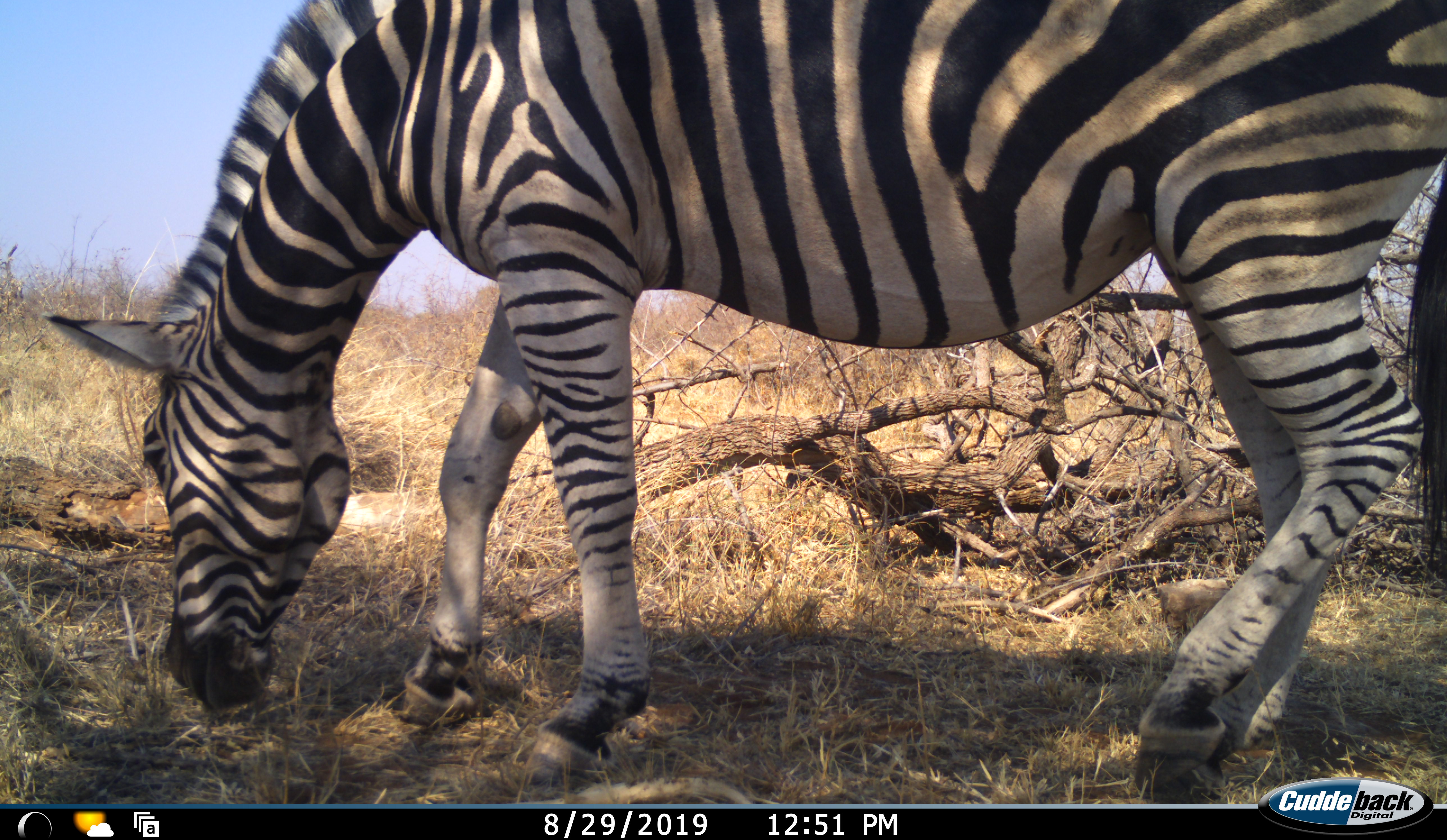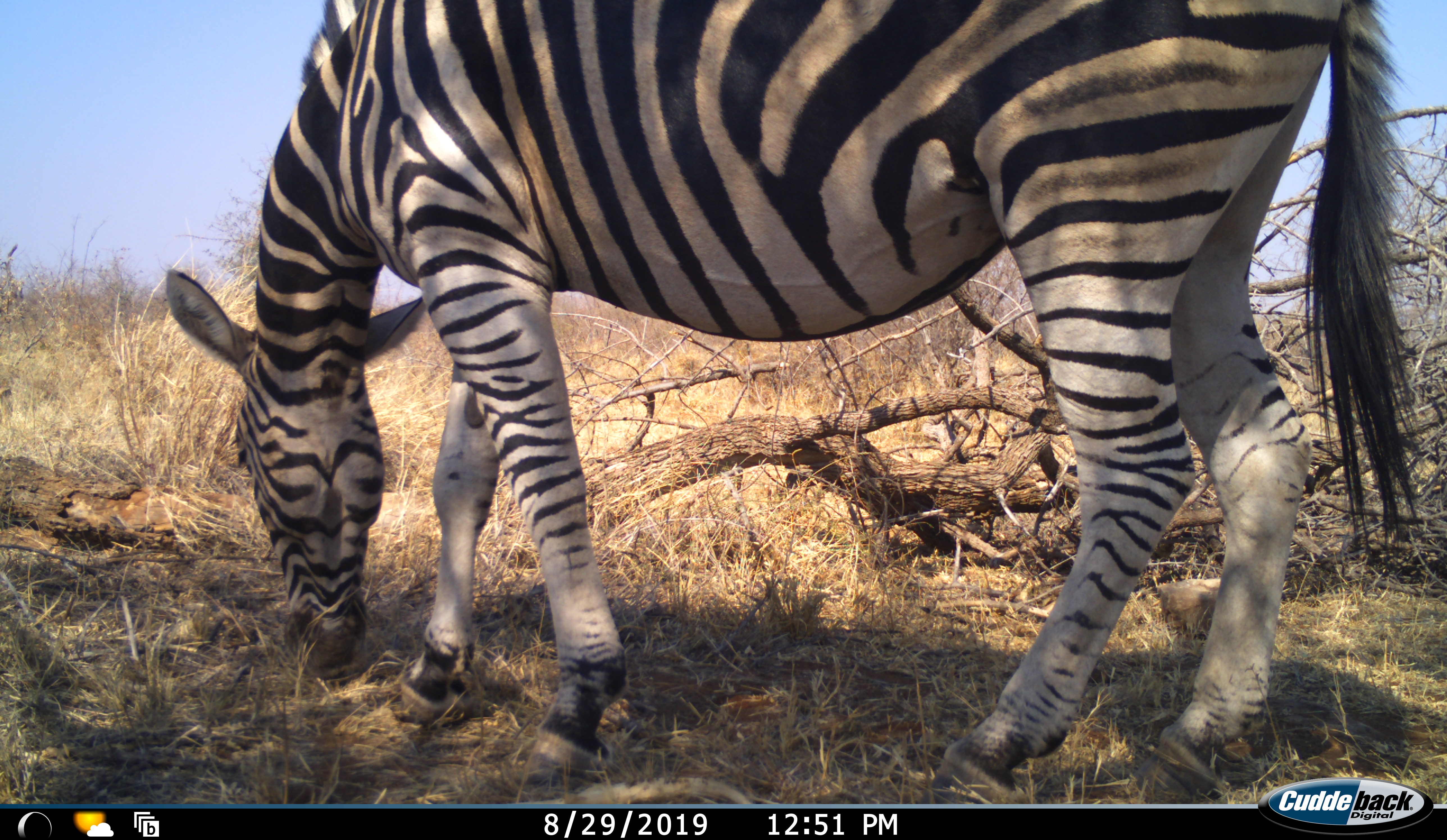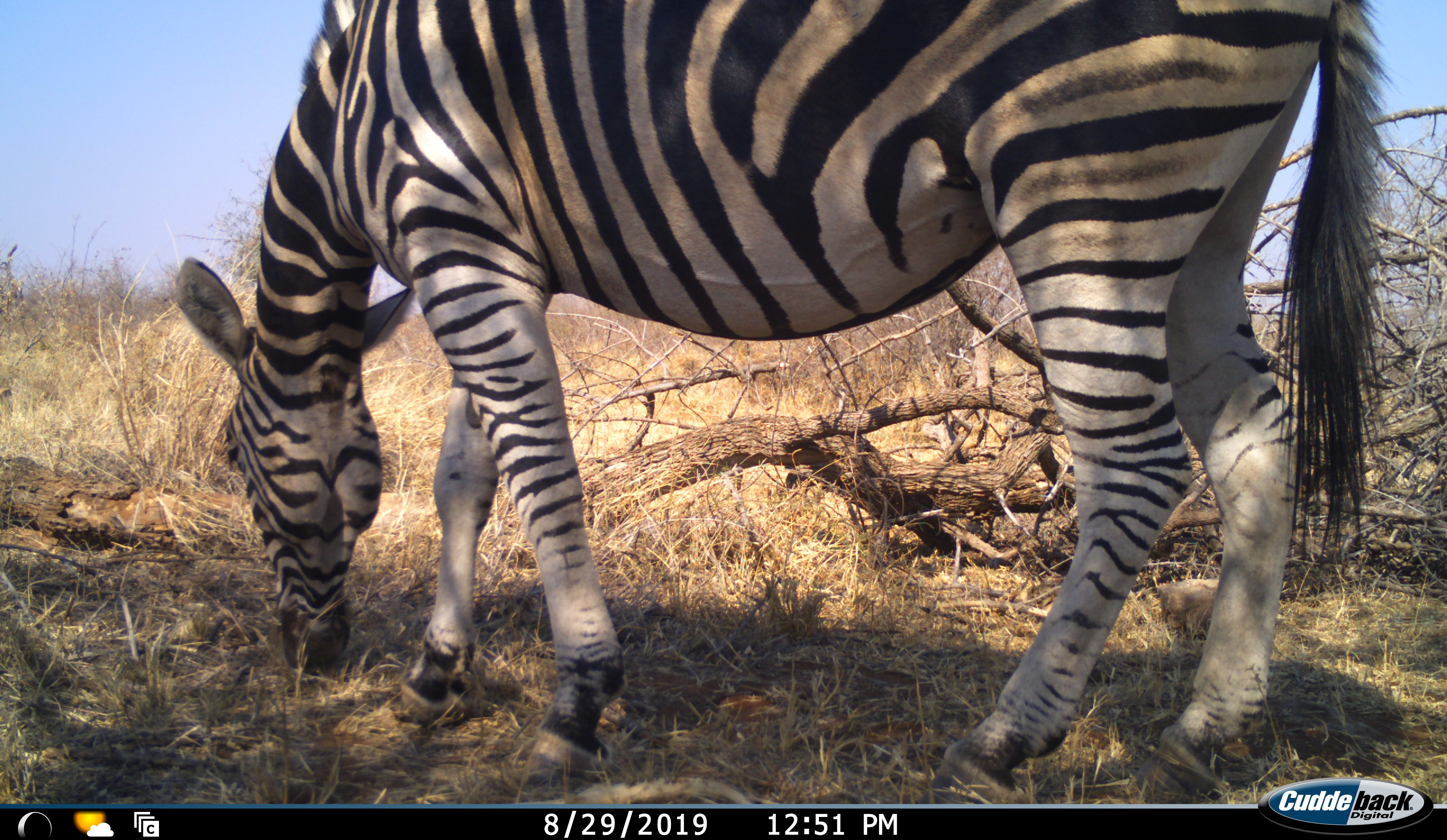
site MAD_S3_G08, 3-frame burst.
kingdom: Animalia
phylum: Chordata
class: Mammalia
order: Perissodactyla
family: Equidae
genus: Equus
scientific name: Equus quagga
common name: plains zebra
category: zebraplains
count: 1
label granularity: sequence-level